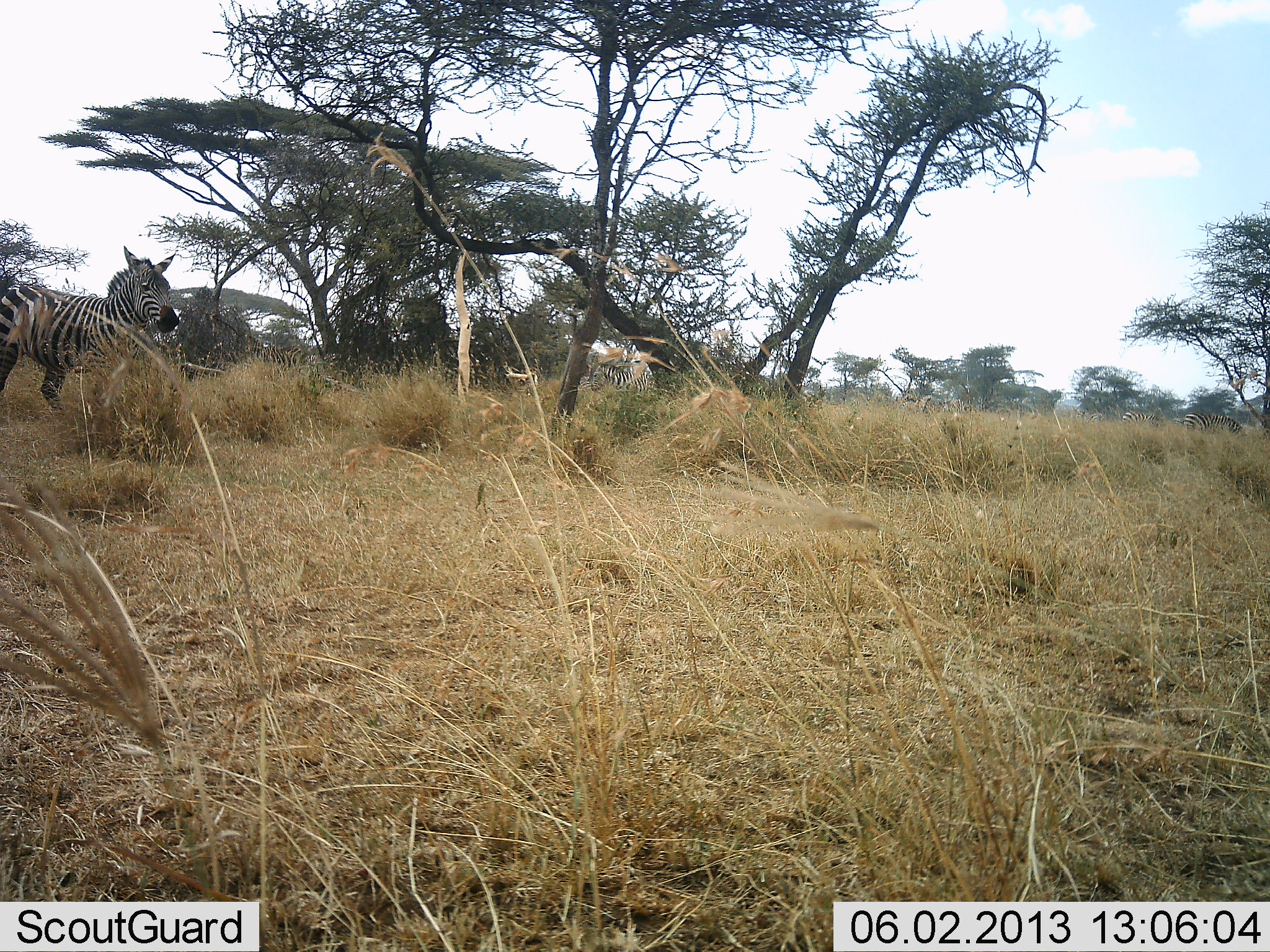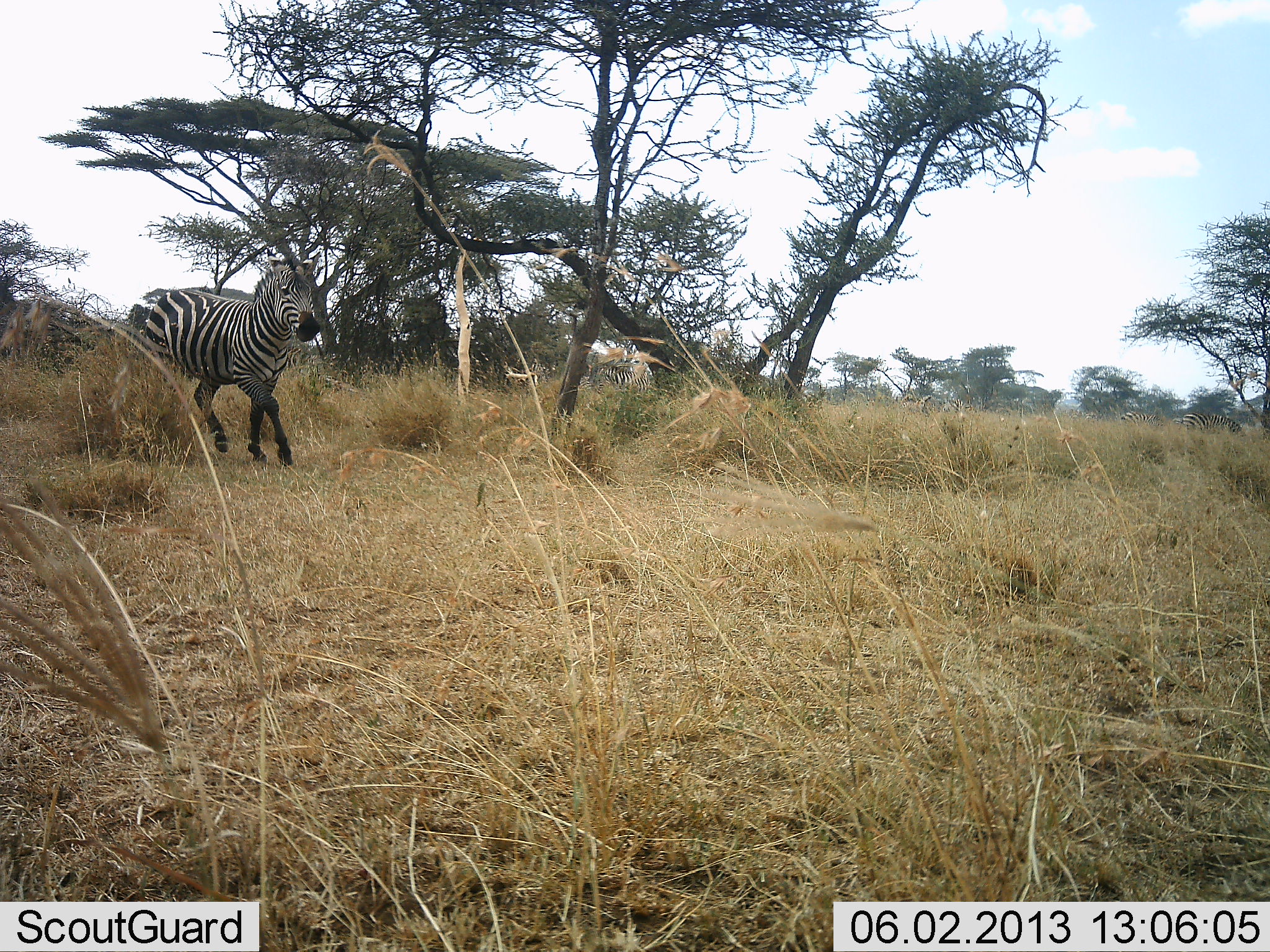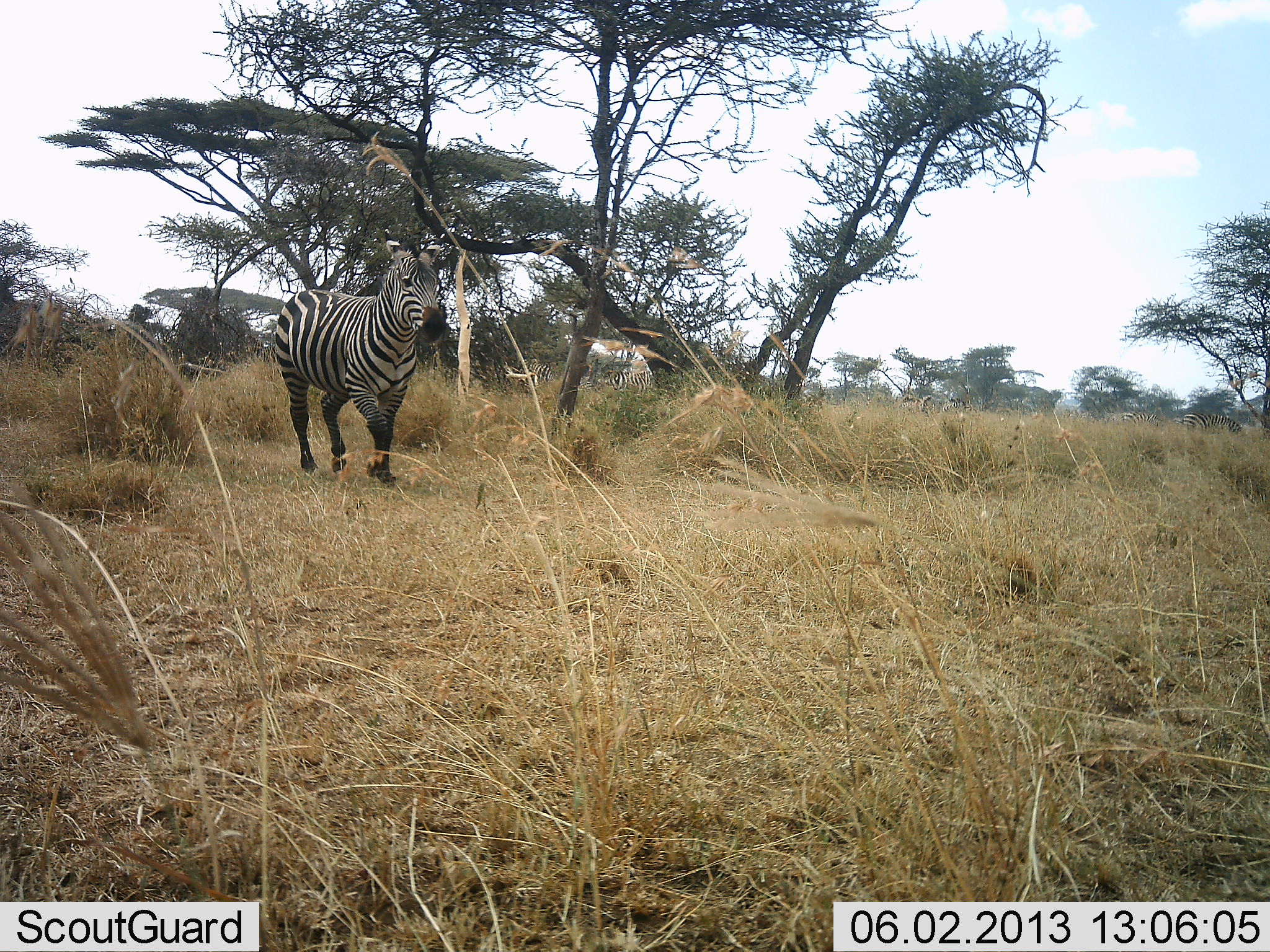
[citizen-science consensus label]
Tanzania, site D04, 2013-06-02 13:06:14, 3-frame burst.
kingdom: Animalia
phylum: Chordata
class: Mammalia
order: Perissodactyla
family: Equidae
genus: Equus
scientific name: Equus quagga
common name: plains zebra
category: zebra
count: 1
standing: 0%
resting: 0%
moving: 100%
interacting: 0%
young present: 0%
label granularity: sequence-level